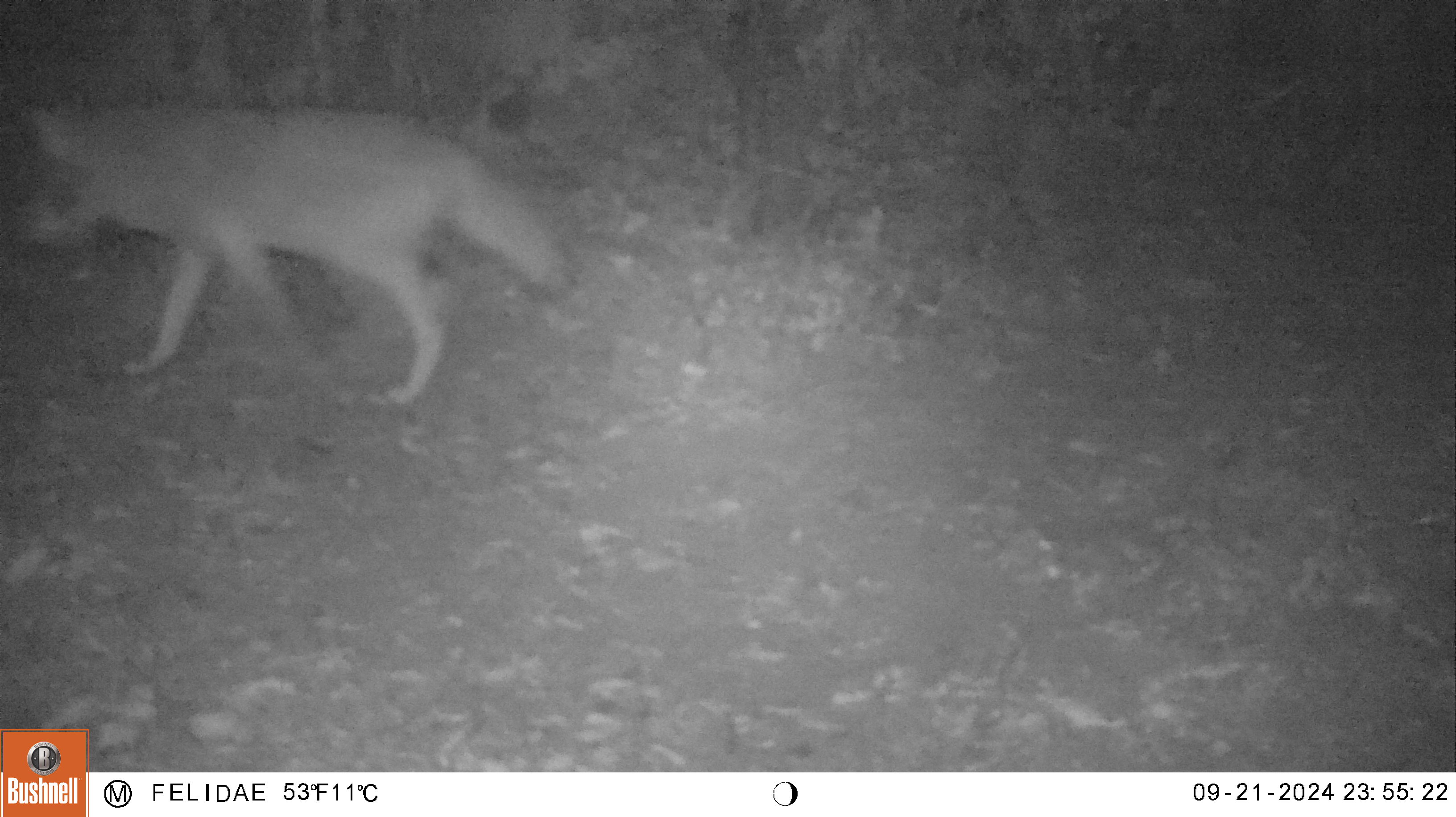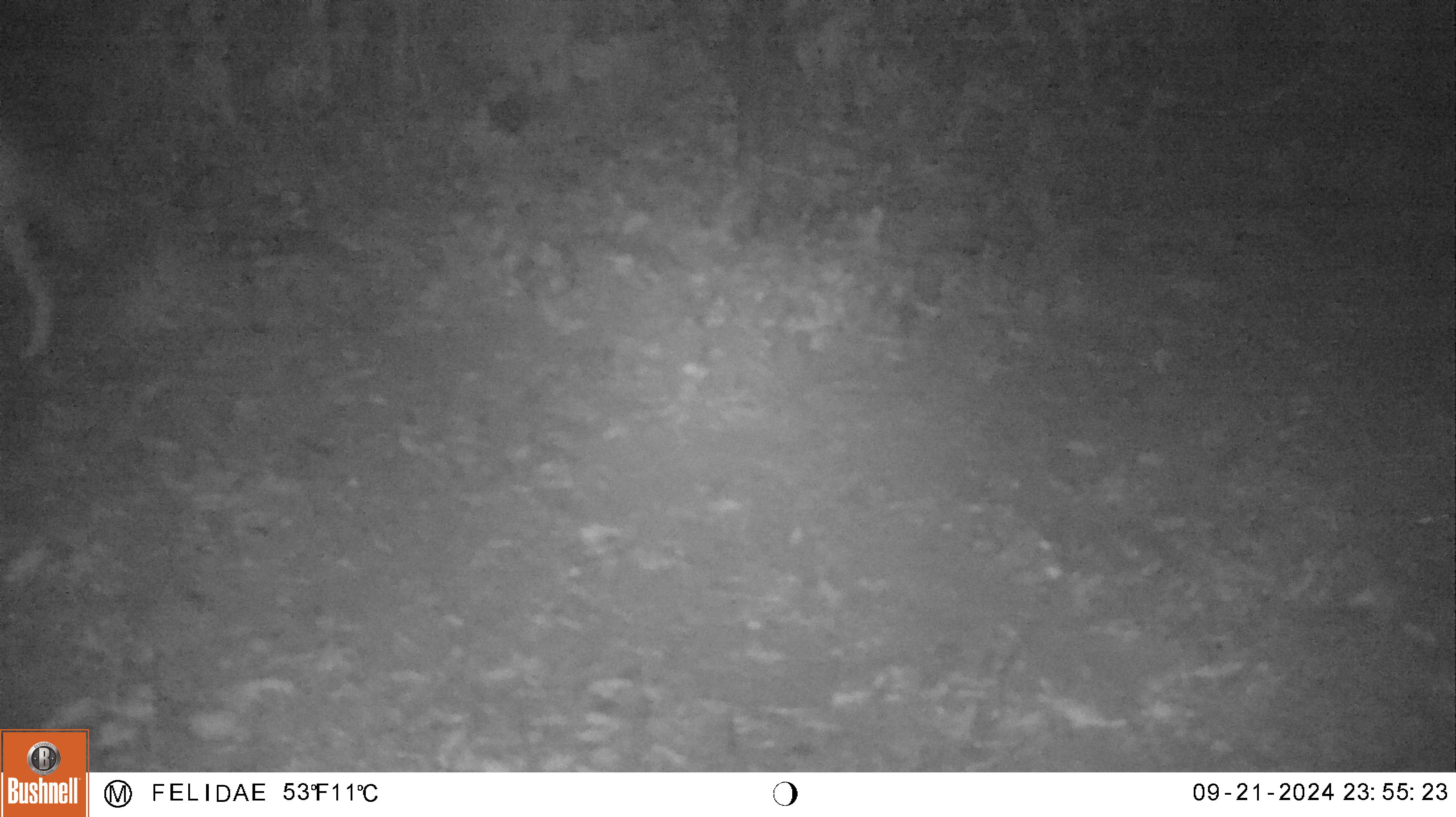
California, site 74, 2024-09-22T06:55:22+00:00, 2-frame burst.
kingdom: Animalia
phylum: Chordata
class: Mammalia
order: Carnivora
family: Canidae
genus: Canis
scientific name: Canis latrans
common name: coyote